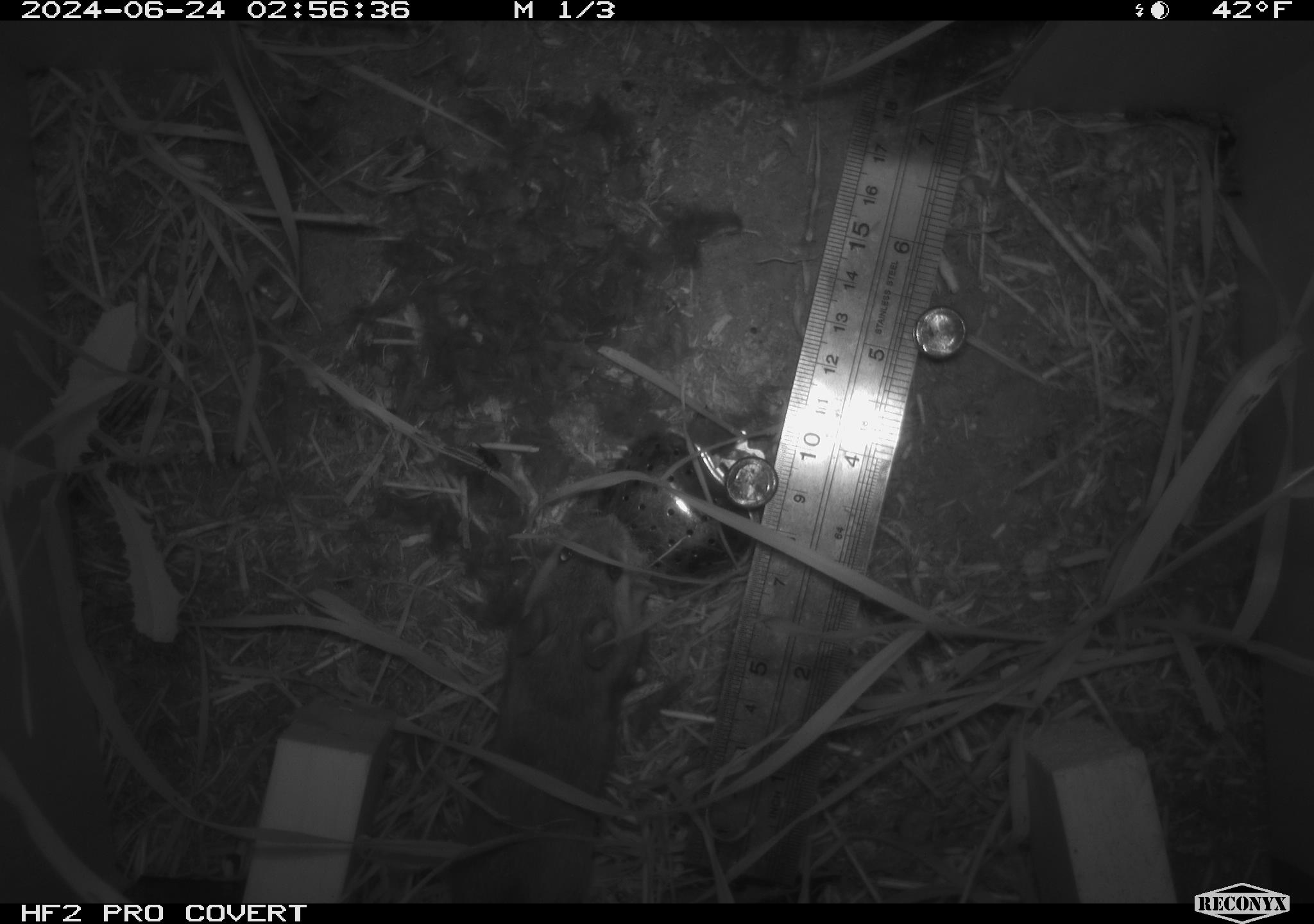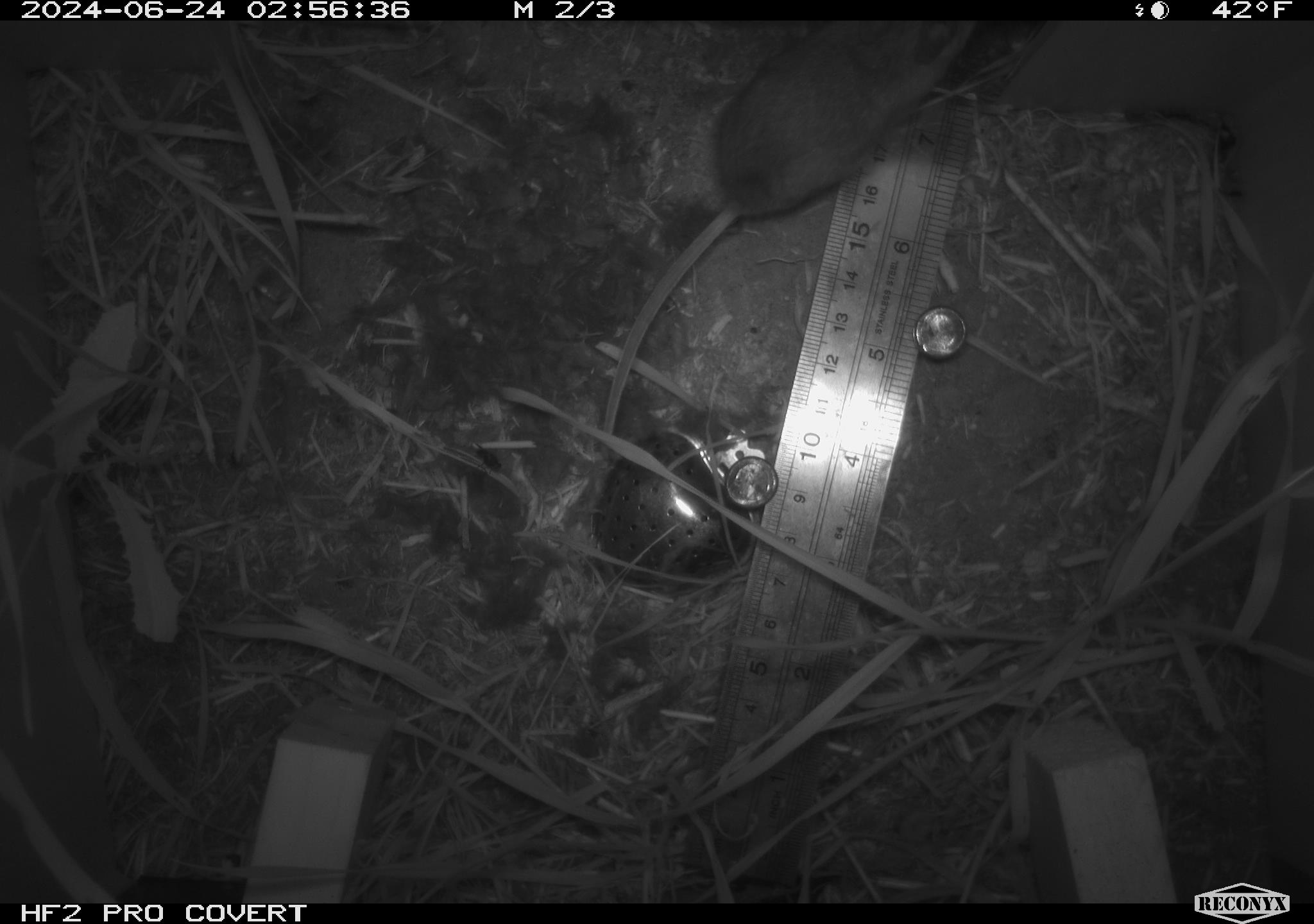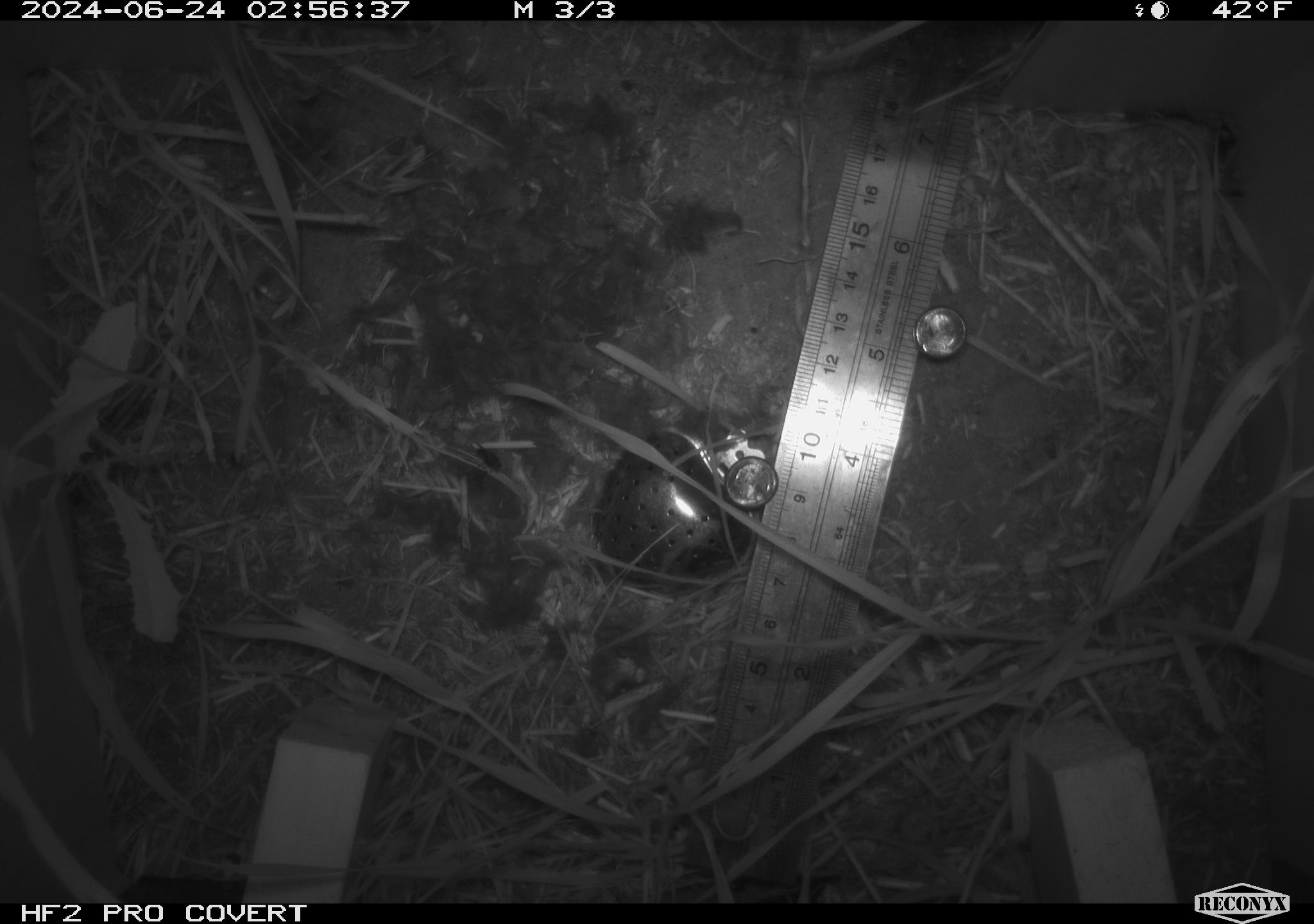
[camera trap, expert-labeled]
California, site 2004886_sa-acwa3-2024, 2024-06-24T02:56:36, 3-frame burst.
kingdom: Animalia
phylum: Chordata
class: Mammalia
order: Rodentia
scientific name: Rodentia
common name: mouse species